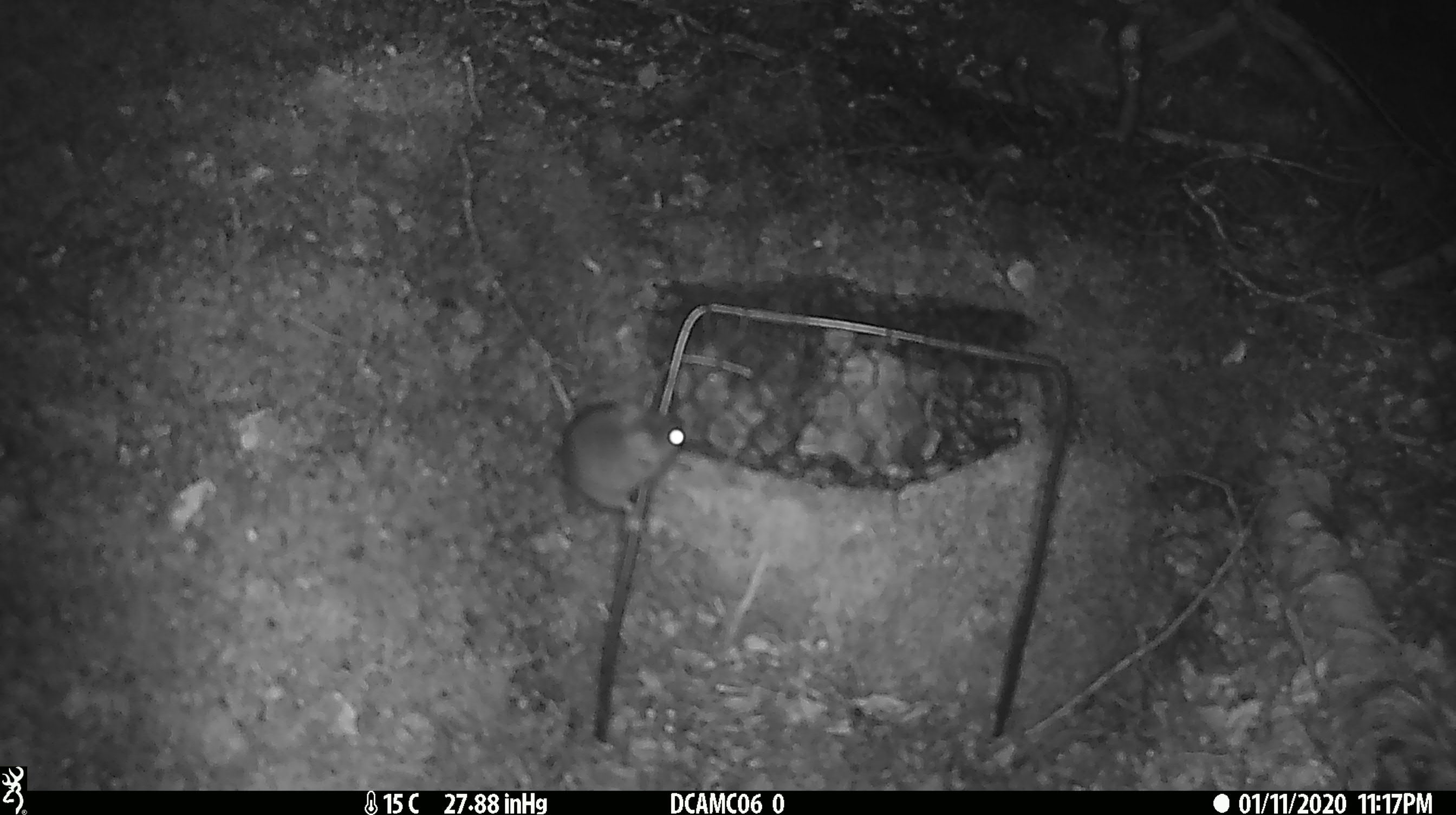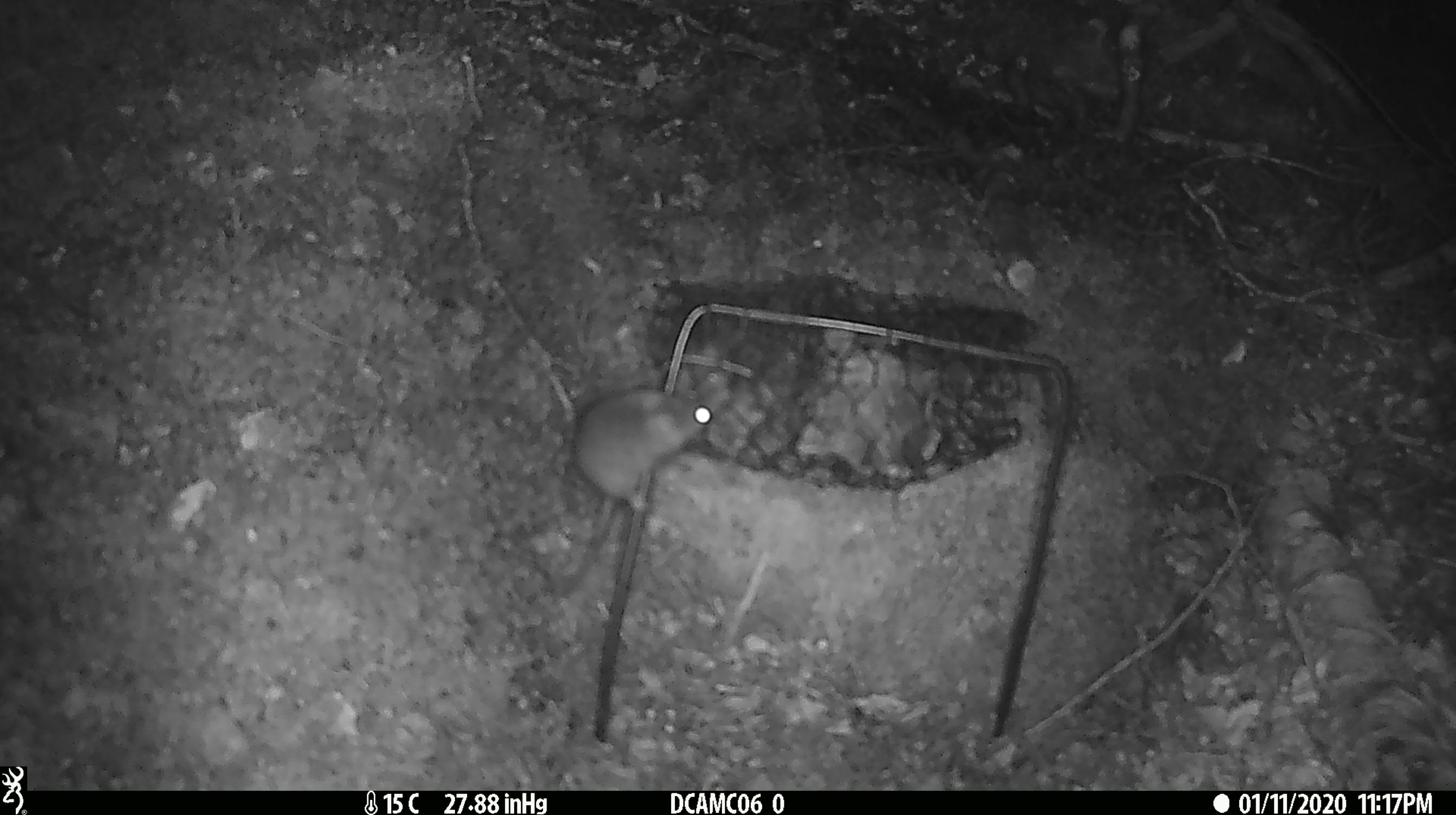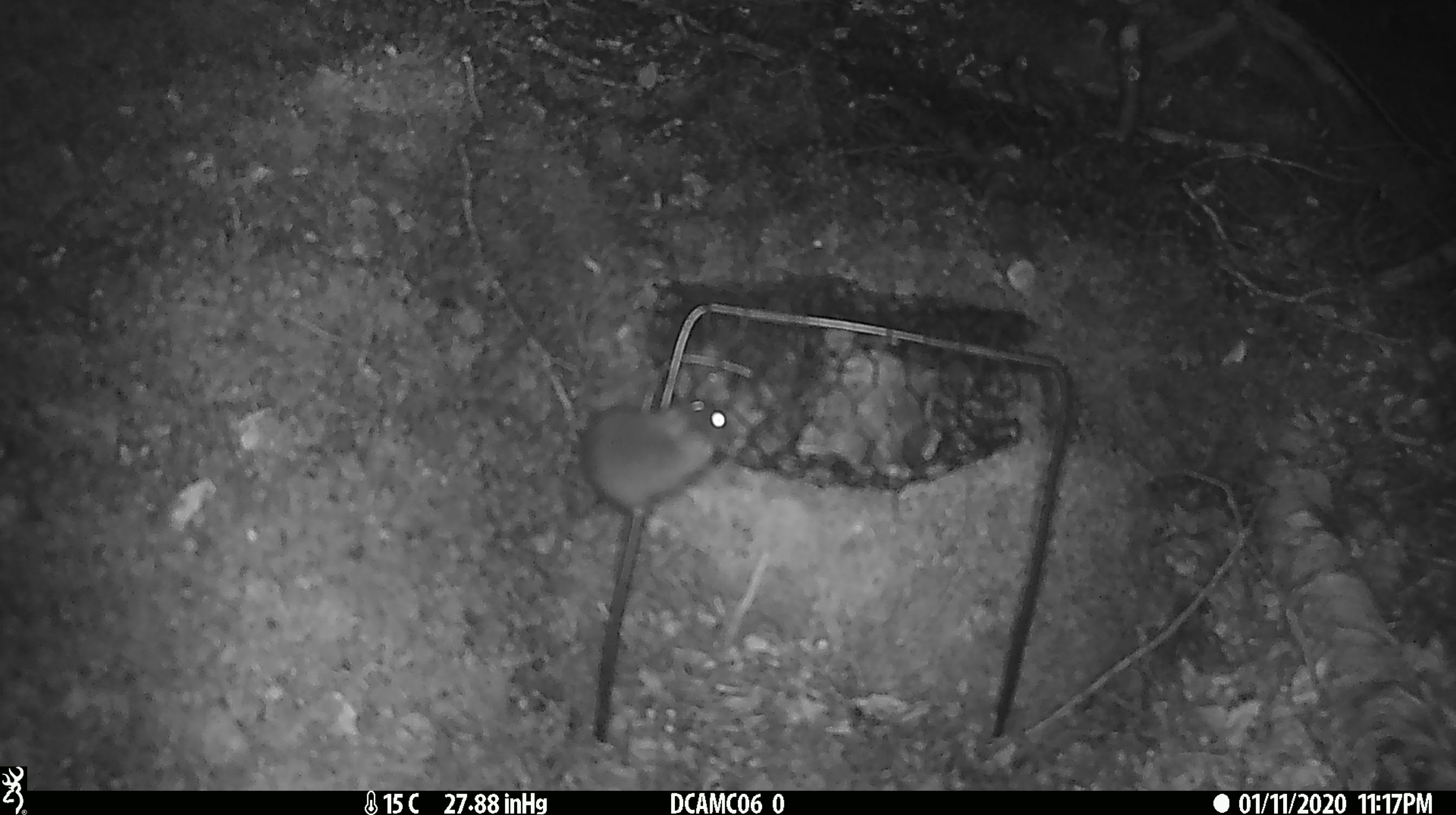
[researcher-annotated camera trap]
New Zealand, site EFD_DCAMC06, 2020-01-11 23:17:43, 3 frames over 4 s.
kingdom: Animalia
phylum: Chordata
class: Mammalia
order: Rodentia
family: Muridae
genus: Mus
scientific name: Mus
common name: mouse